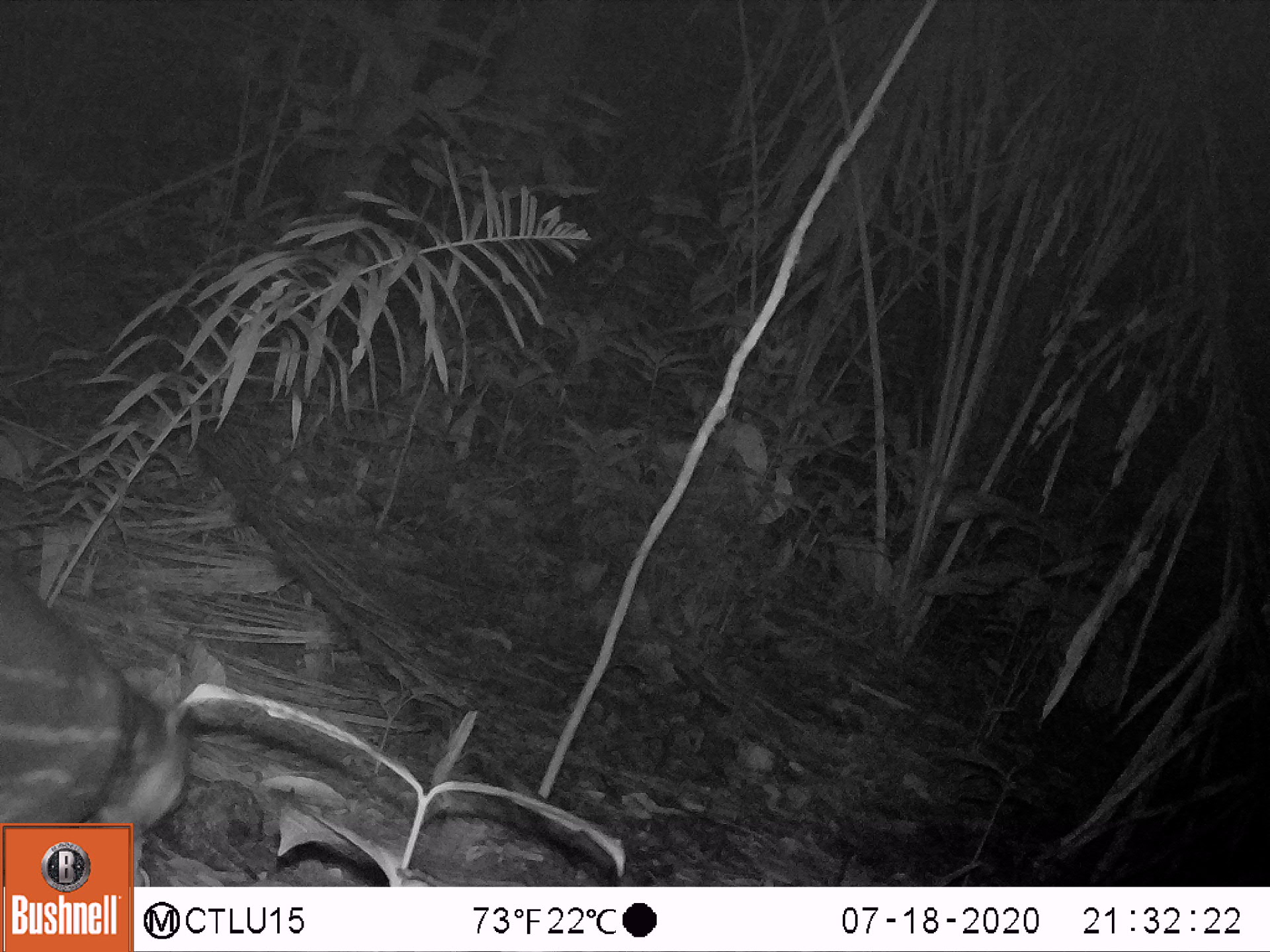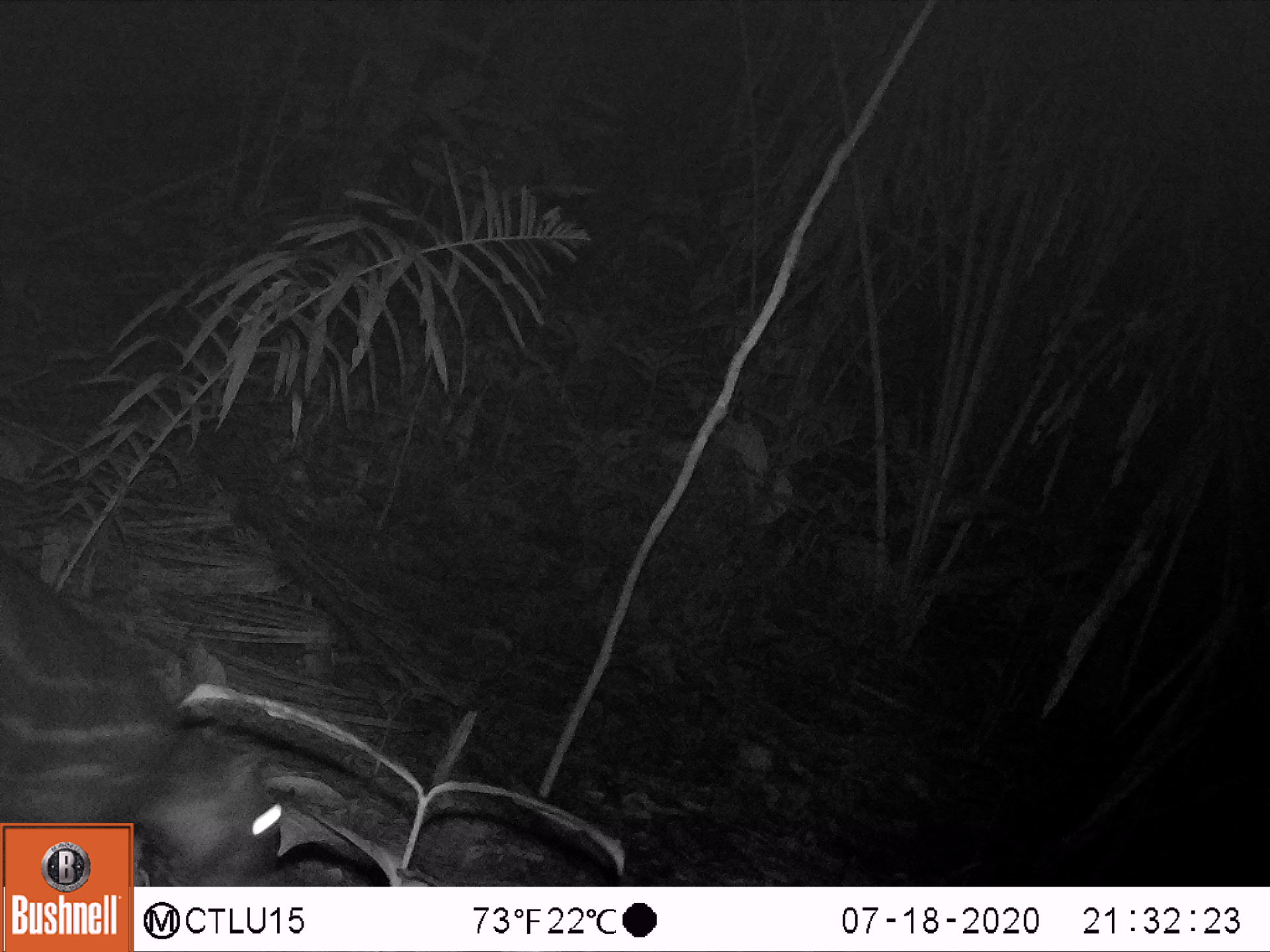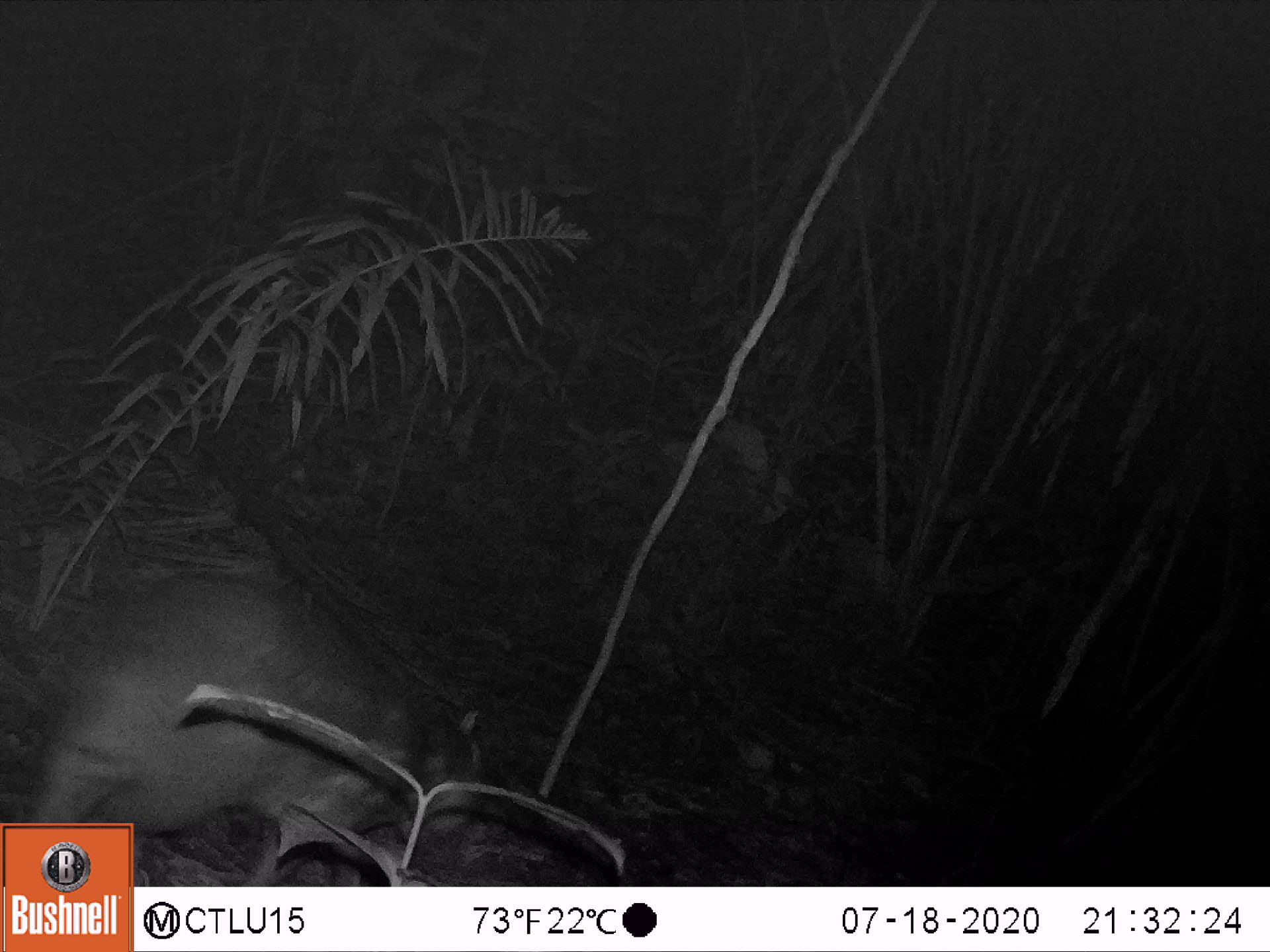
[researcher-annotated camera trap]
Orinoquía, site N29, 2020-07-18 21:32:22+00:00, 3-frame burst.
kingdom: Animalia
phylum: Chordata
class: Mammalia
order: Rodentia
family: Cuniculidae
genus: Cuniculus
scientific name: Cuniculus paca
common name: spotted paca